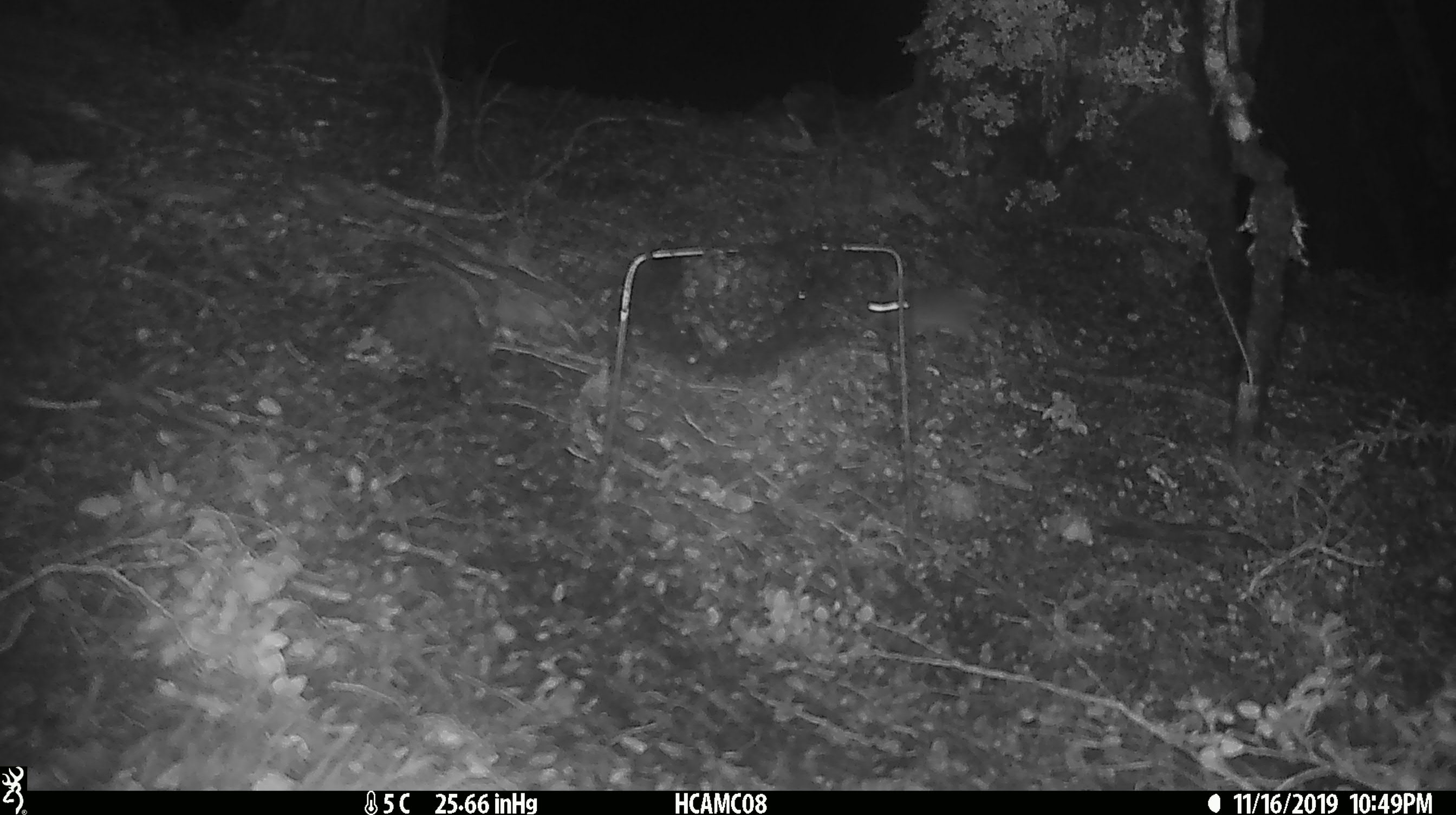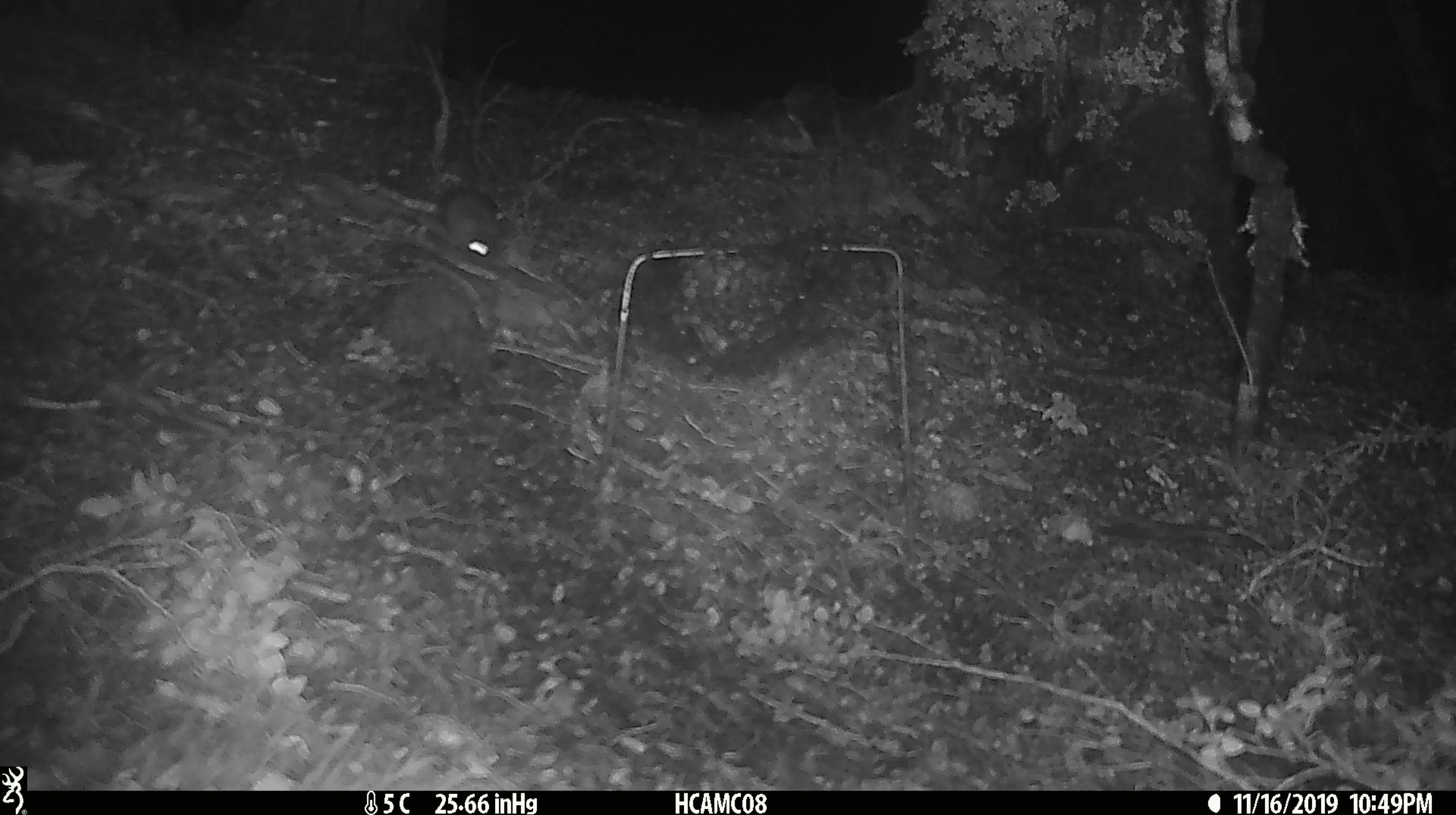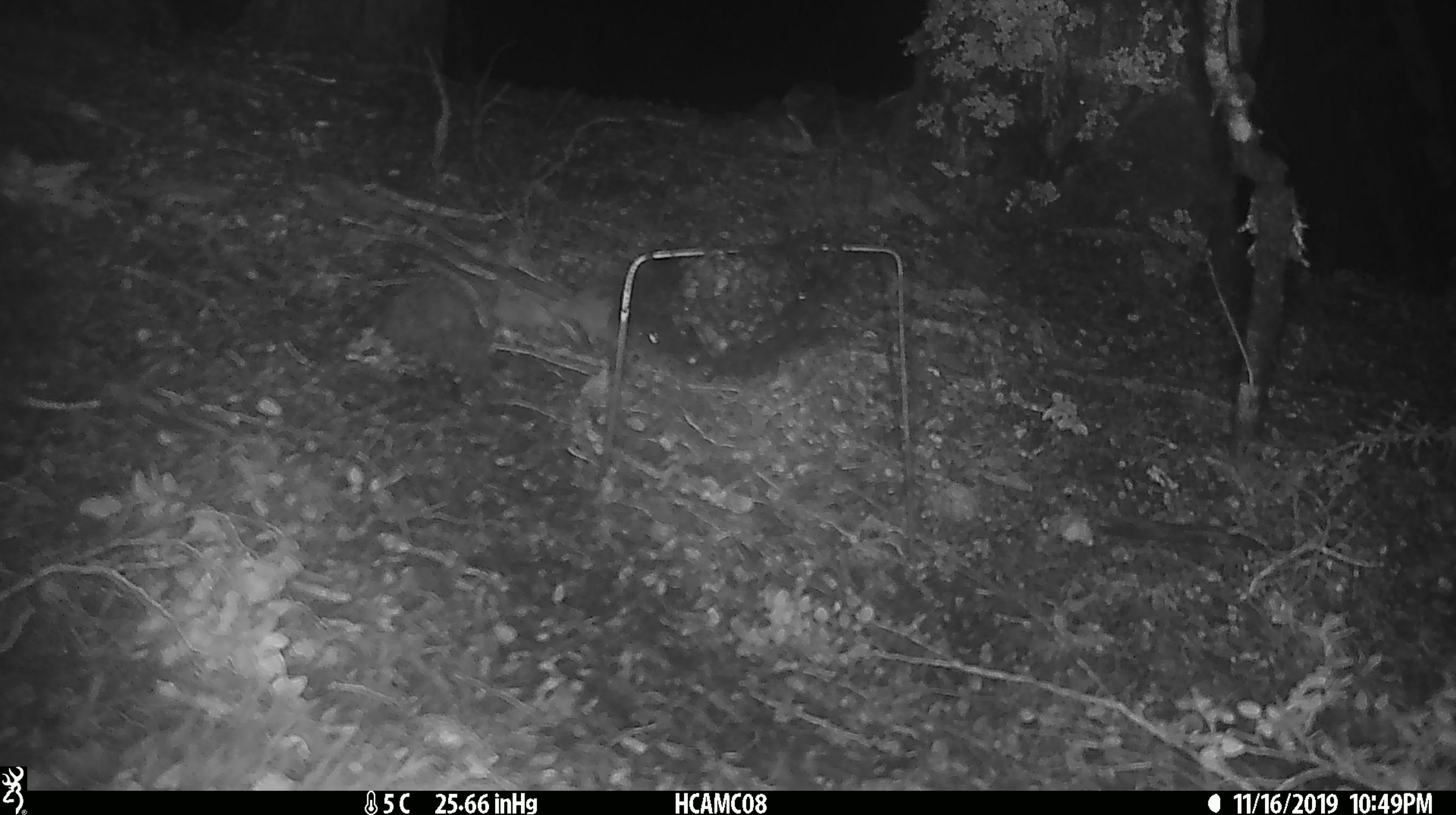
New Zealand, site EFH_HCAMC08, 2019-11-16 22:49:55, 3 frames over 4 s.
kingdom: Animalia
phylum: Chordata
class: Mammalia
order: Rodentia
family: Muridae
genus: Mus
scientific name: Mus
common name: mouse